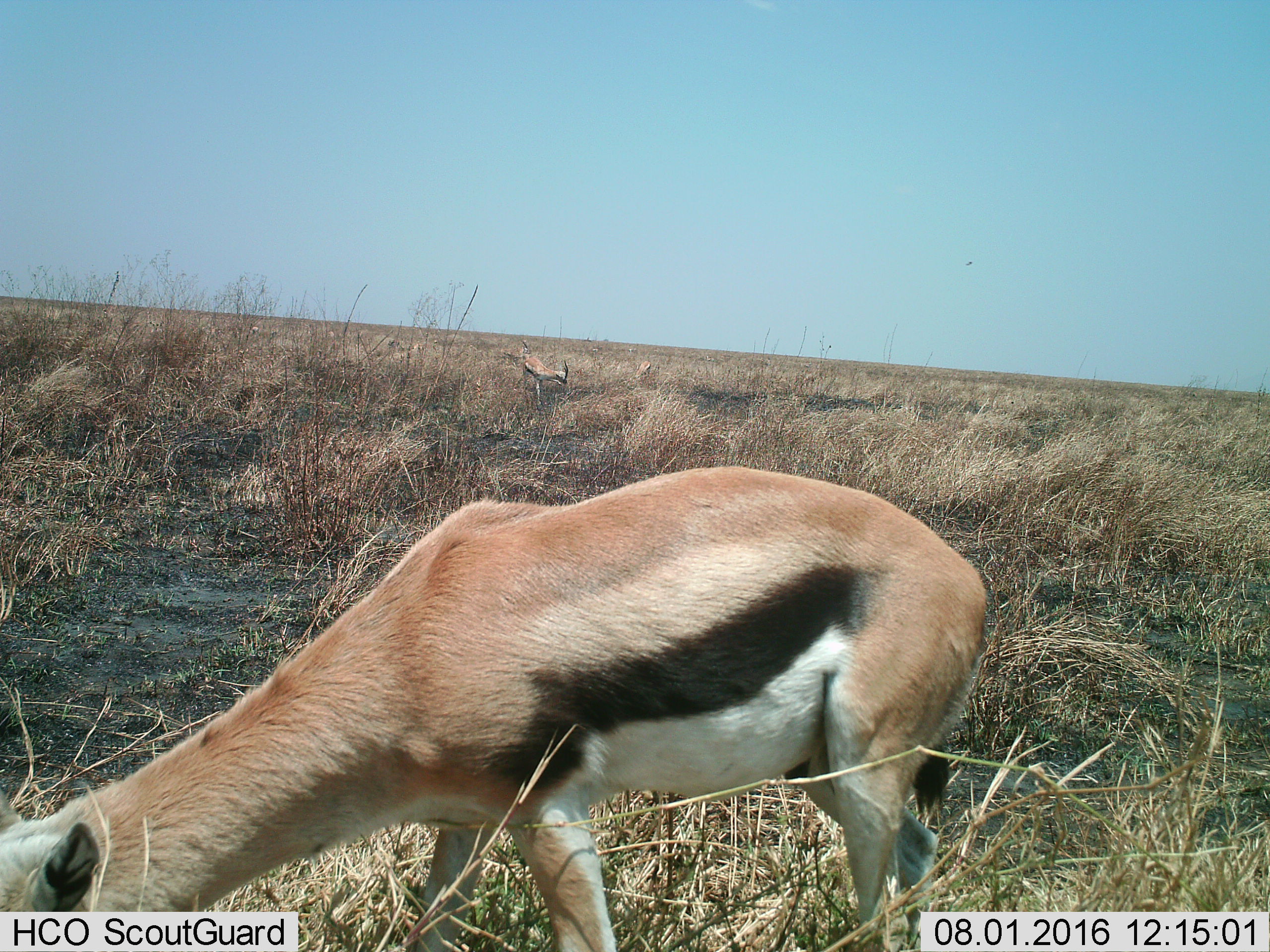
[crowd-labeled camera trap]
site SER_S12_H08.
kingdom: Animalia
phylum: Chordata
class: Mammalia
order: Artiodactyla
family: Bovidae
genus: Eudorcas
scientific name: Eudorcas thomsonii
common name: thomson's gazelle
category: gazellethomsons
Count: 3.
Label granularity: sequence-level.